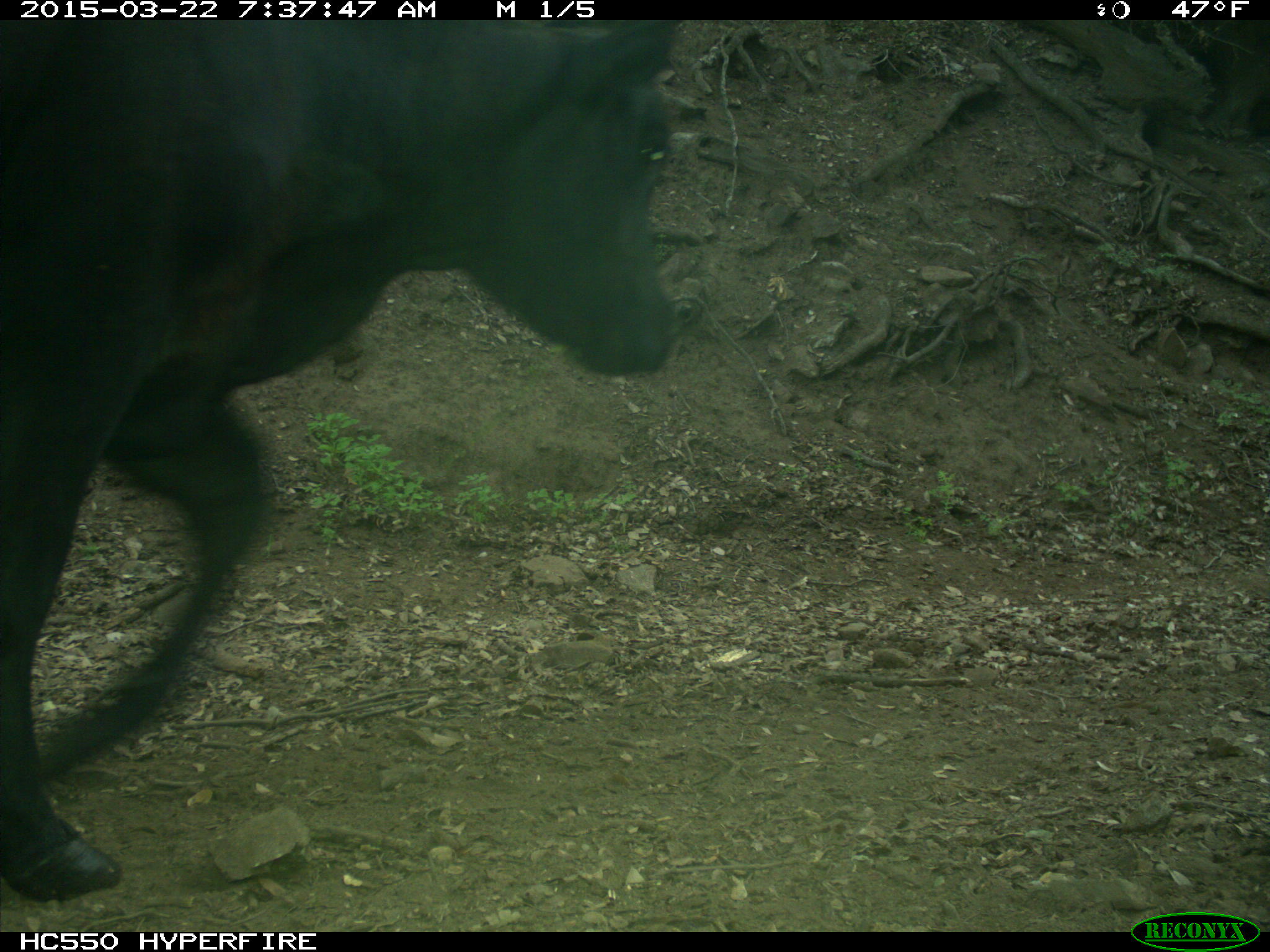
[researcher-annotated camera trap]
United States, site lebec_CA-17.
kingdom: Animalia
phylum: Chordata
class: Mammalia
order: Artiodactyla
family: Bovidae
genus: Bos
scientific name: Bos taurus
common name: domestic cow